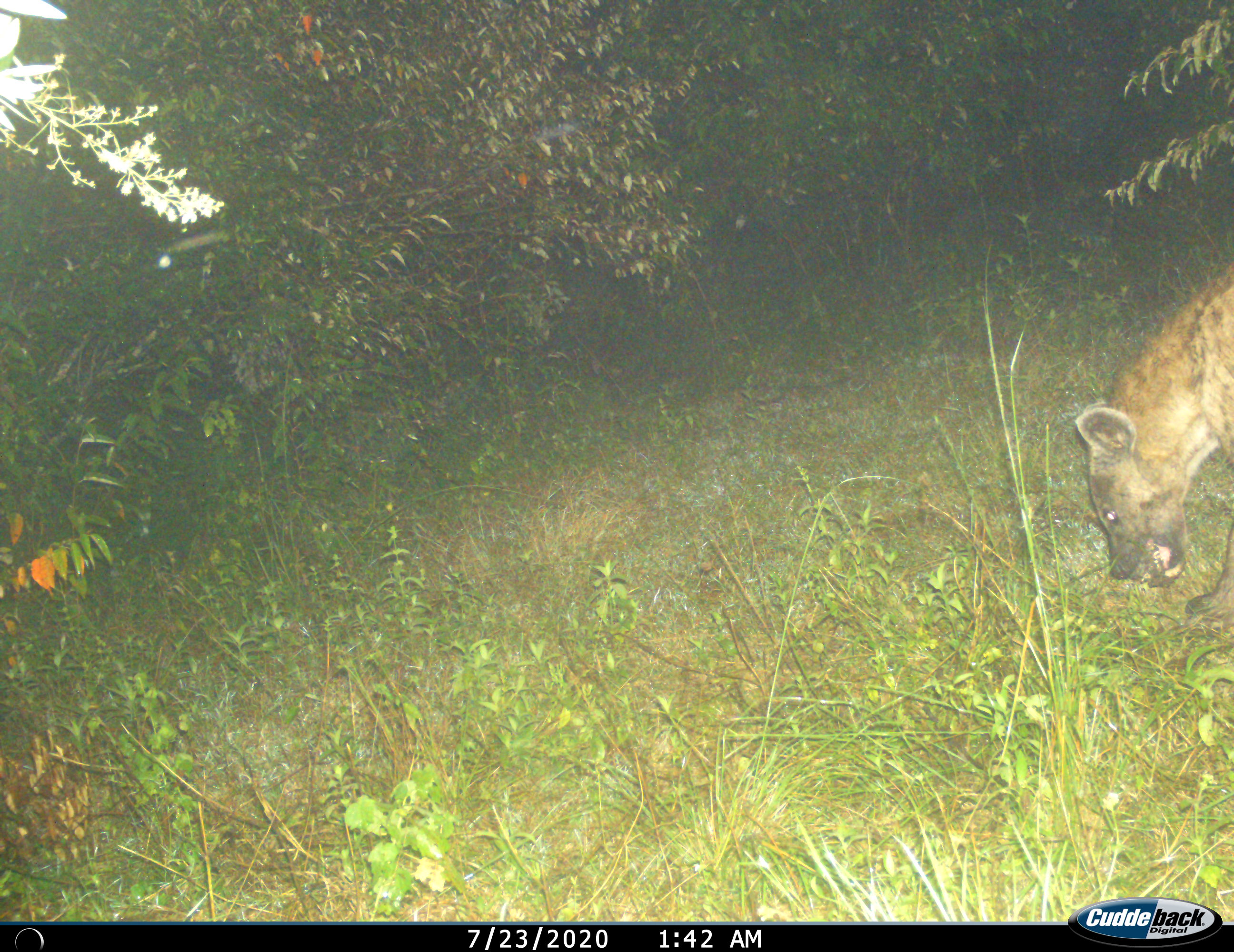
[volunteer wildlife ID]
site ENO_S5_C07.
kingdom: Animalia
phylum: Chordata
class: Mammalia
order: Carnivora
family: Hyaenidae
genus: Crocuta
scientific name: Crocuta crocuta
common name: spotted hyena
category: hyenaspotted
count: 1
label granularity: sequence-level